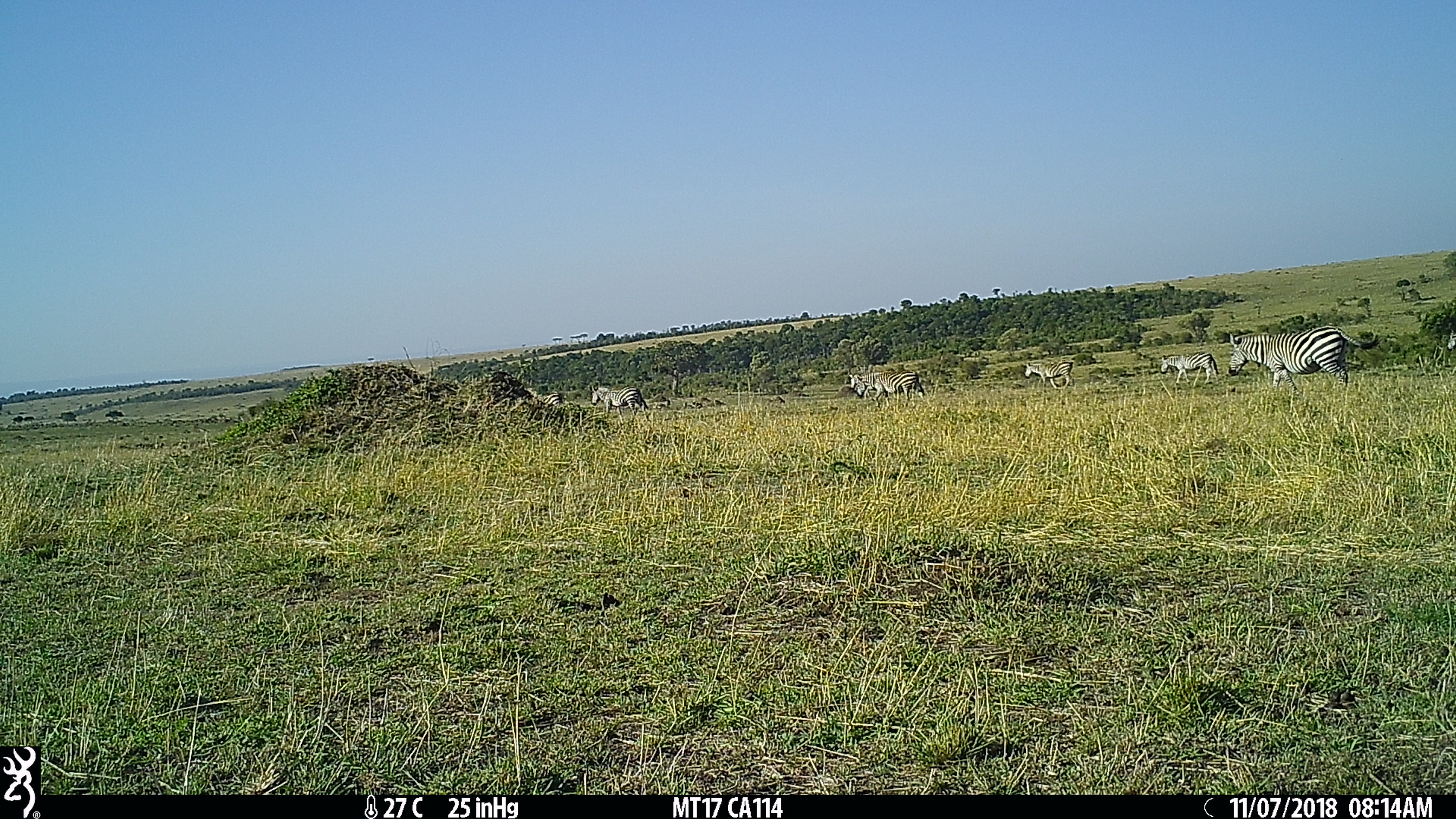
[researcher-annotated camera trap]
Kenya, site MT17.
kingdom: Animalia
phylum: Chordata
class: Mammalia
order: Perissodactyla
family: Equidae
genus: Equus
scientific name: Equus quagga burchellii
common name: burchell's zebra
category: zebra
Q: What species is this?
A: Zebra (burchell's zebra) (Equus quagga burchellii).